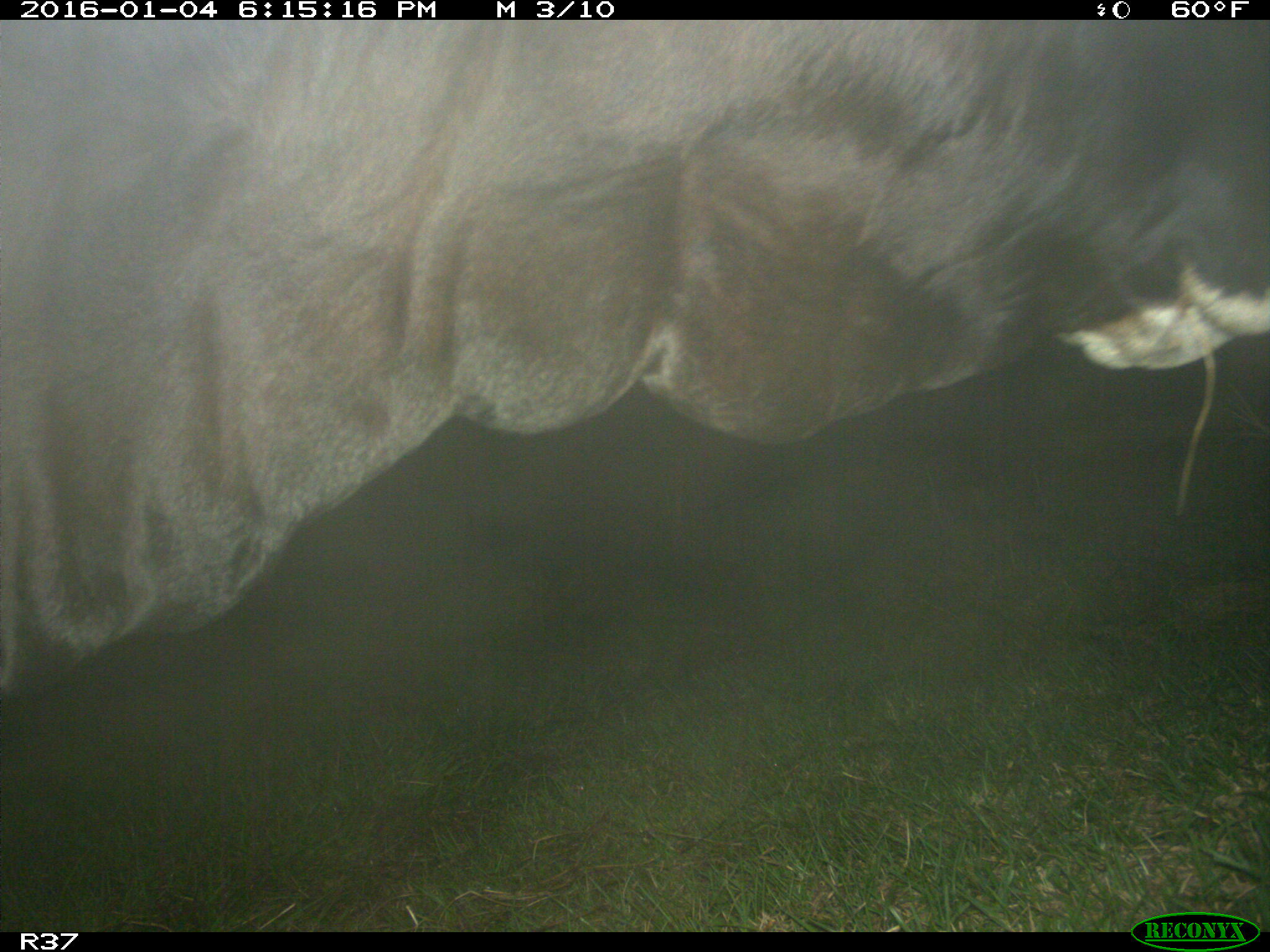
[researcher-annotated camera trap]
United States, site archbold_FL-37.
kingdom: Animalia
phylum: Chordata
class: Mammalia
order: Artiodactyla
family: Bovidae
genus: Bos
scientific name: Bos taurus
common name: domestic cow